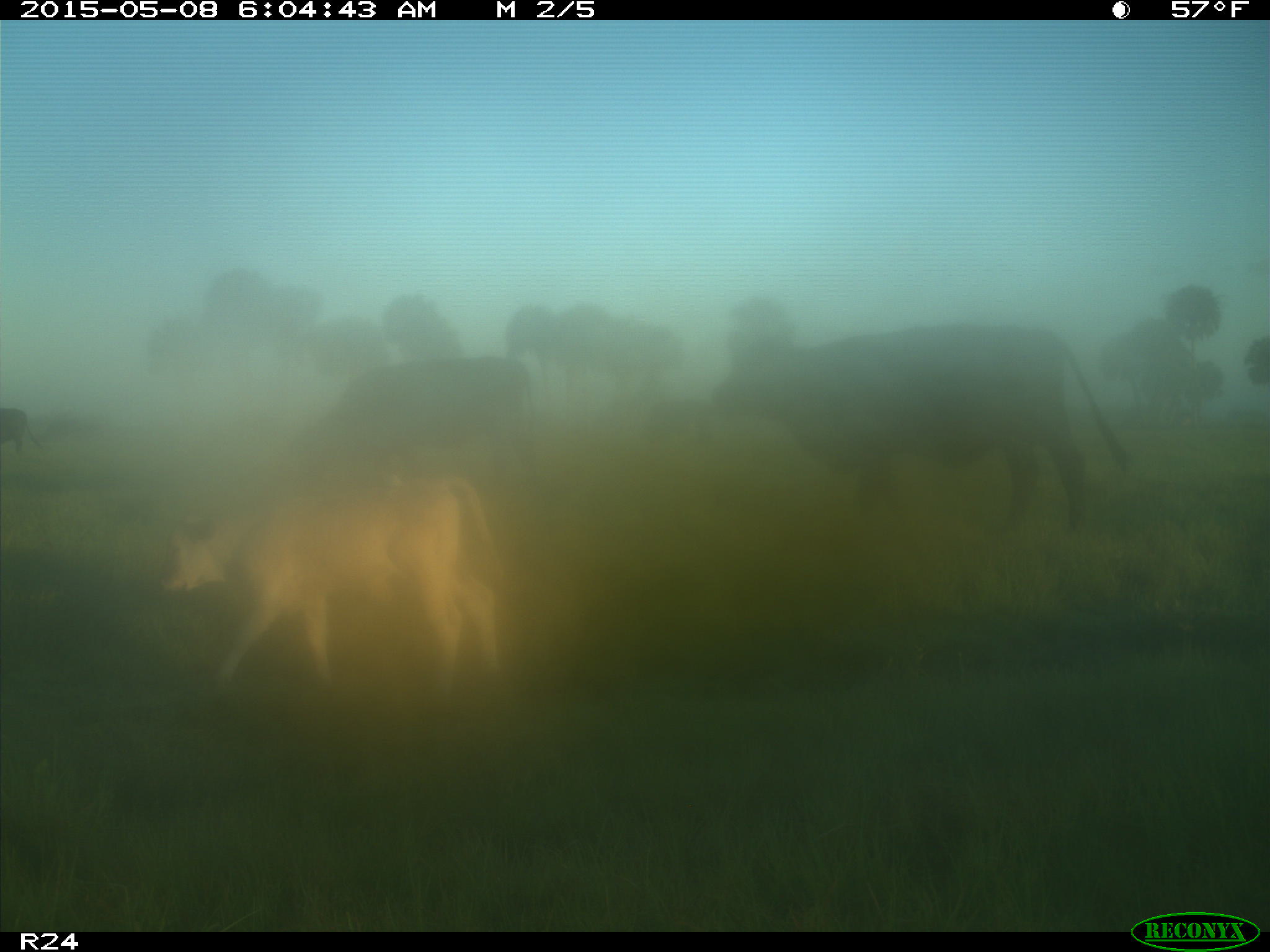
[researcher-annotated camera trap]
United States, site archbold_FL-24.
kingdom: Animalia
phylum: Chordata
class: Mammalia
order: Artiodactyla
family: Bovidae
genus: Bos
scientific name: Bos taurus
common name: domestic cow